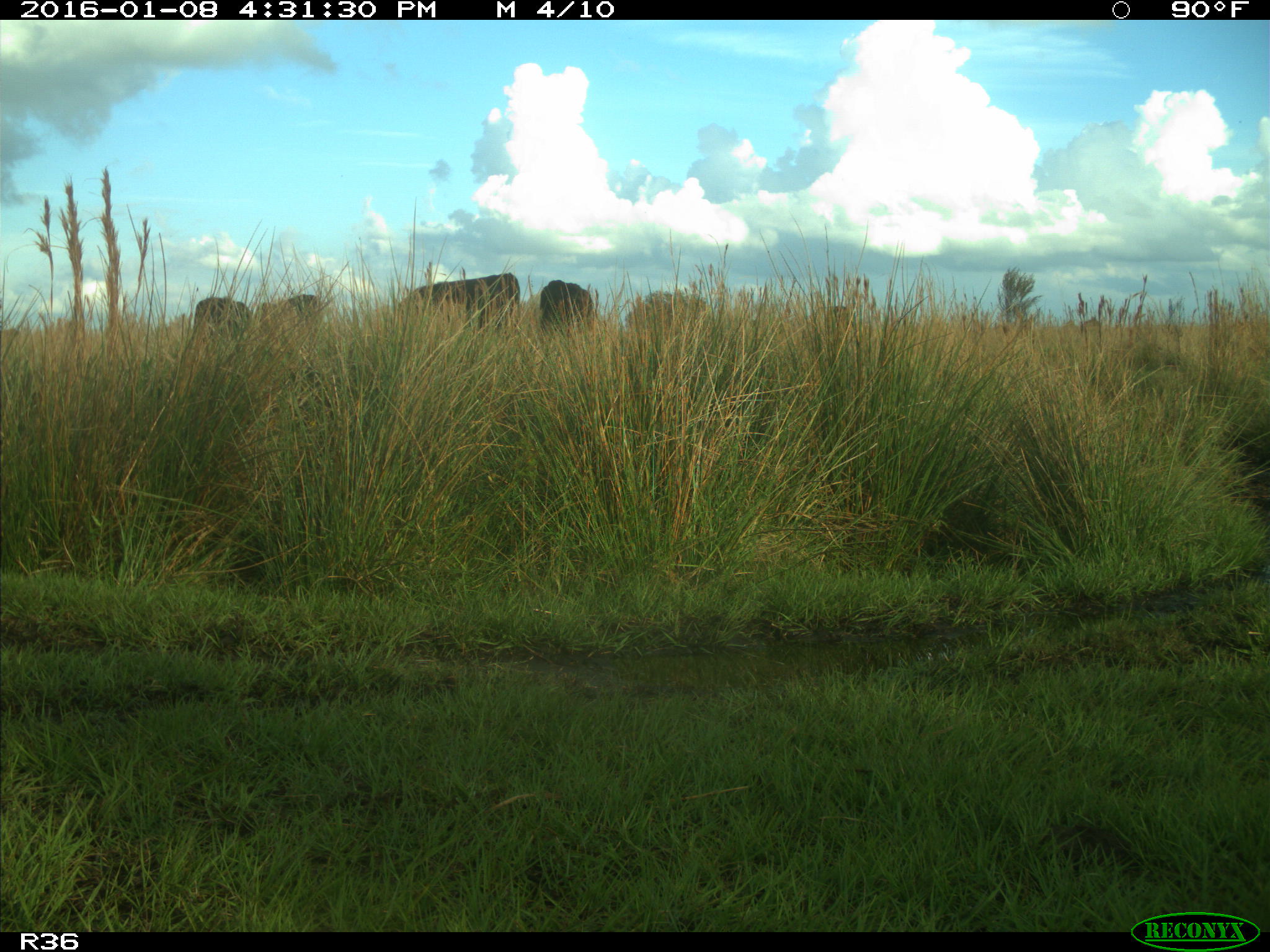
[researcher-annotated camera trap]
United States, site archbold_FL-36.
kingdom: Animalia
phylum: Chordata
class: Mammalia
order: Artiodactyla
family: Bovidae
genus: Bos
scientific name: Bos taurus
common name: domestic cow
Bos taurus (domestic cow).